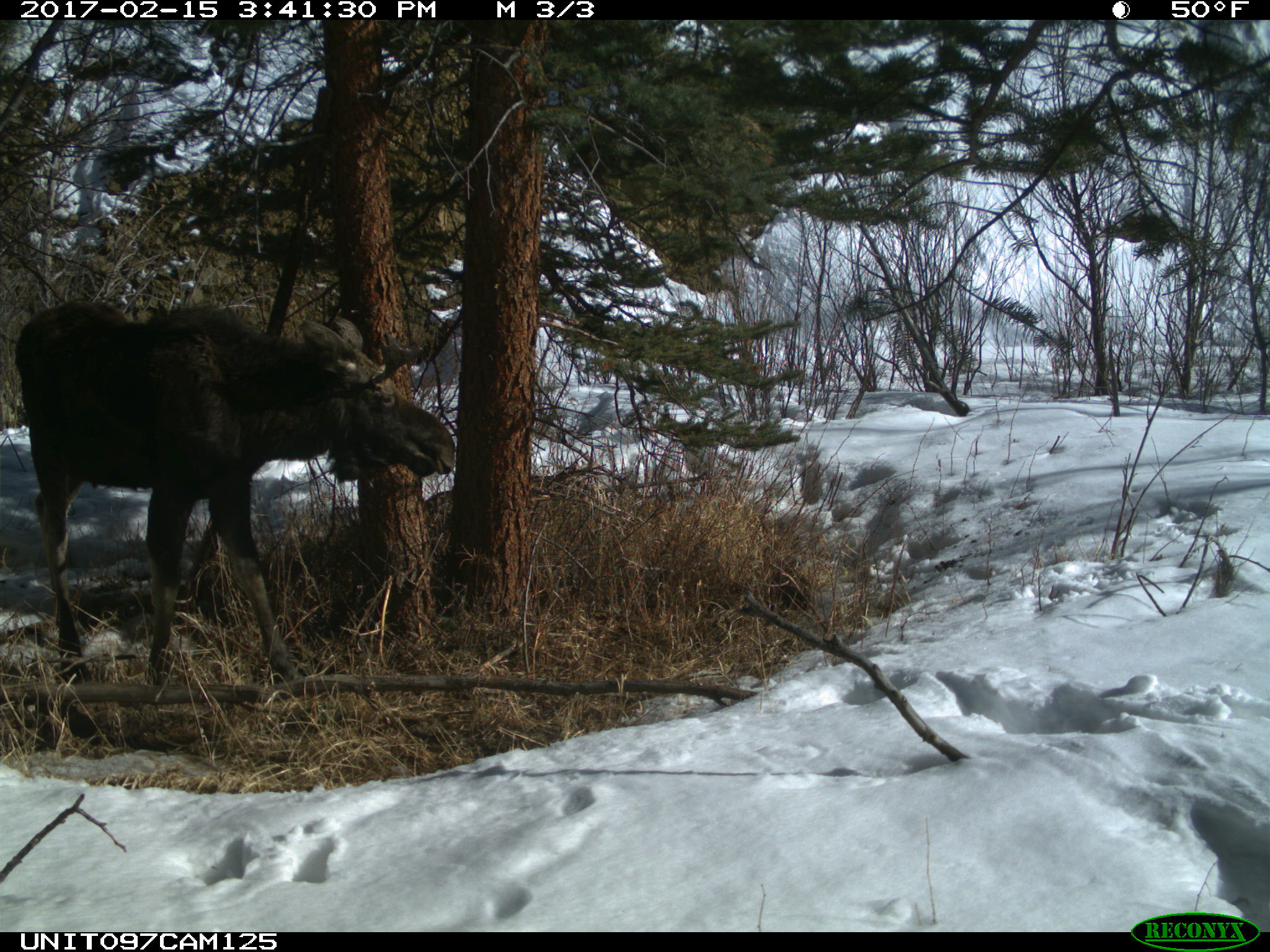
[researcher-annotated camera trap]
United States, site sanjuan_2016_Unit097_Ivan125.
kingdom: Animalia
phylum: Chordata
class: Mammalia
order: Artiodactyla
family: Cervidae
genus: Alces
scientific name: Alces alces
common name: moose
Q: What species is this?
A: Alces alces (moose).